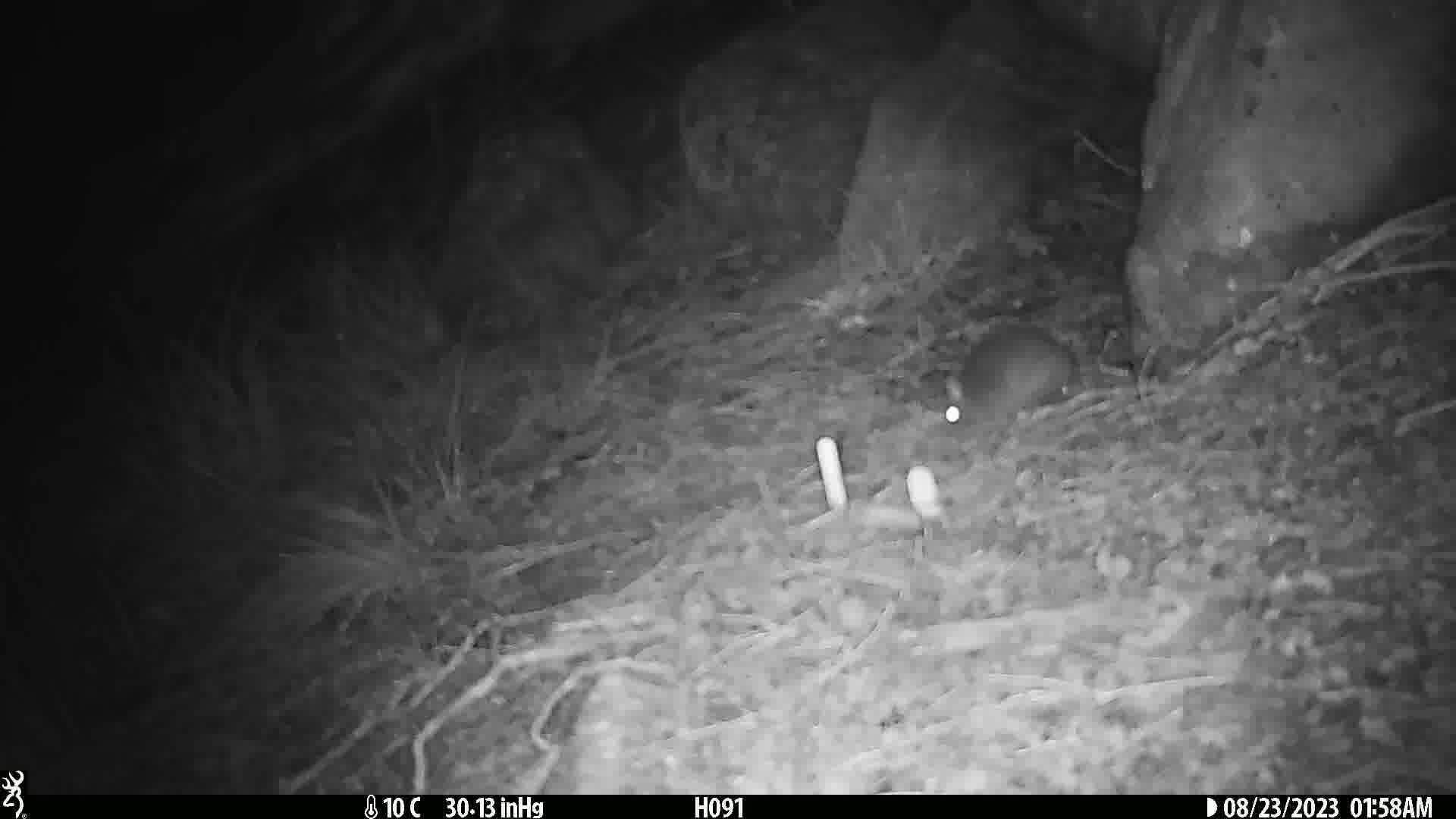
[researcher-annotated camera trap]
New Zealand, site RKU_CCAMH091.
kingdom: Animalia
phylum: Chordata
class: Mammalia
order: Rodentia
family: Muridae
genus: Rattus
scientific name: Rattus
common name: rat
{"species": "rat (Rattus)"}